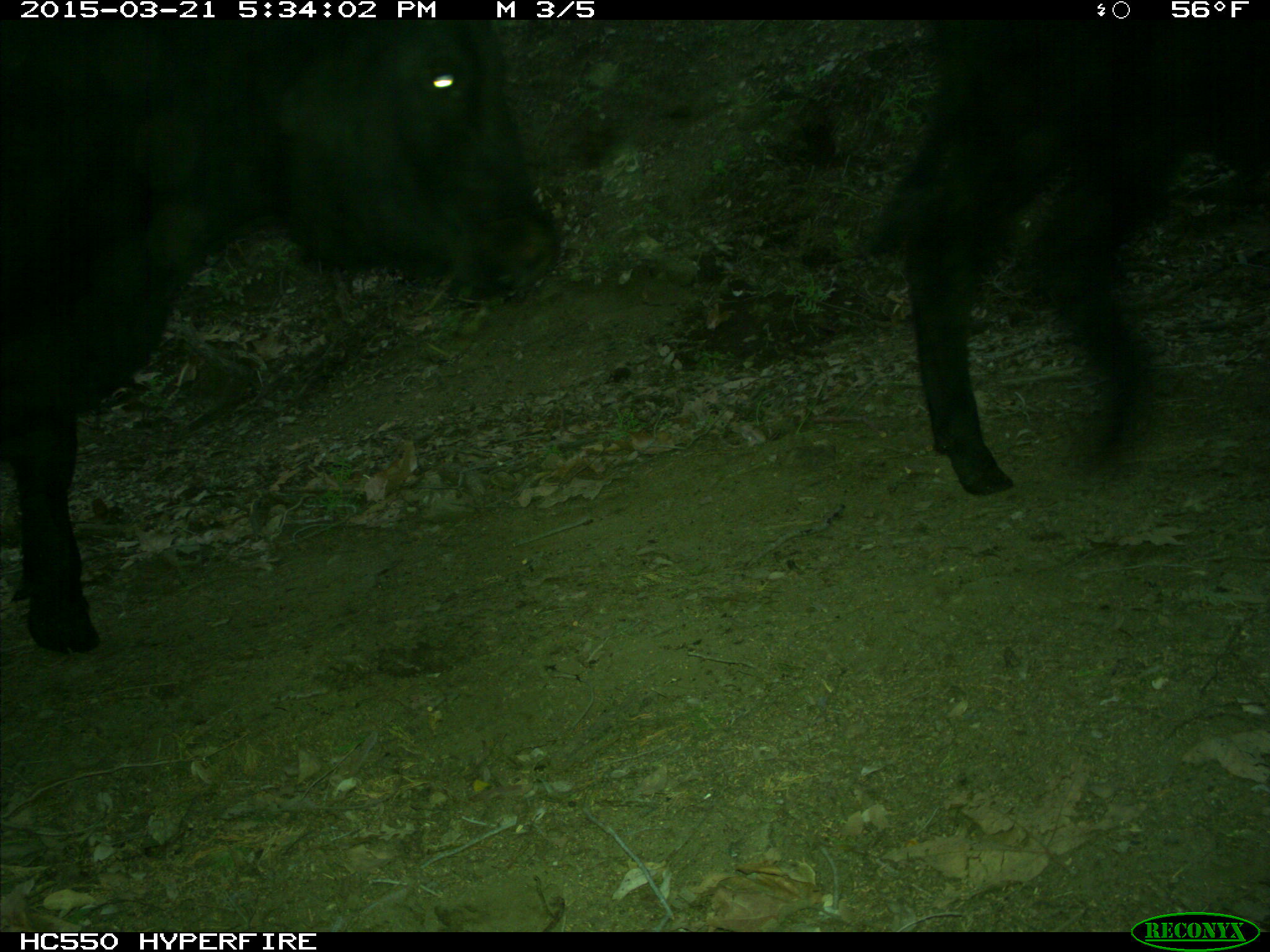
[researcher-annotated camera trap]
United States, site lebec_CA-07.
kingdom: Animalia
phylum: Chordata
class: Mammalia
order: Artiodactyla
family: Bovidae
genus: Bos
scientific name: Bos taurus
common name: domestic cow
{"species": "Bos taurus (domestic cow)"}